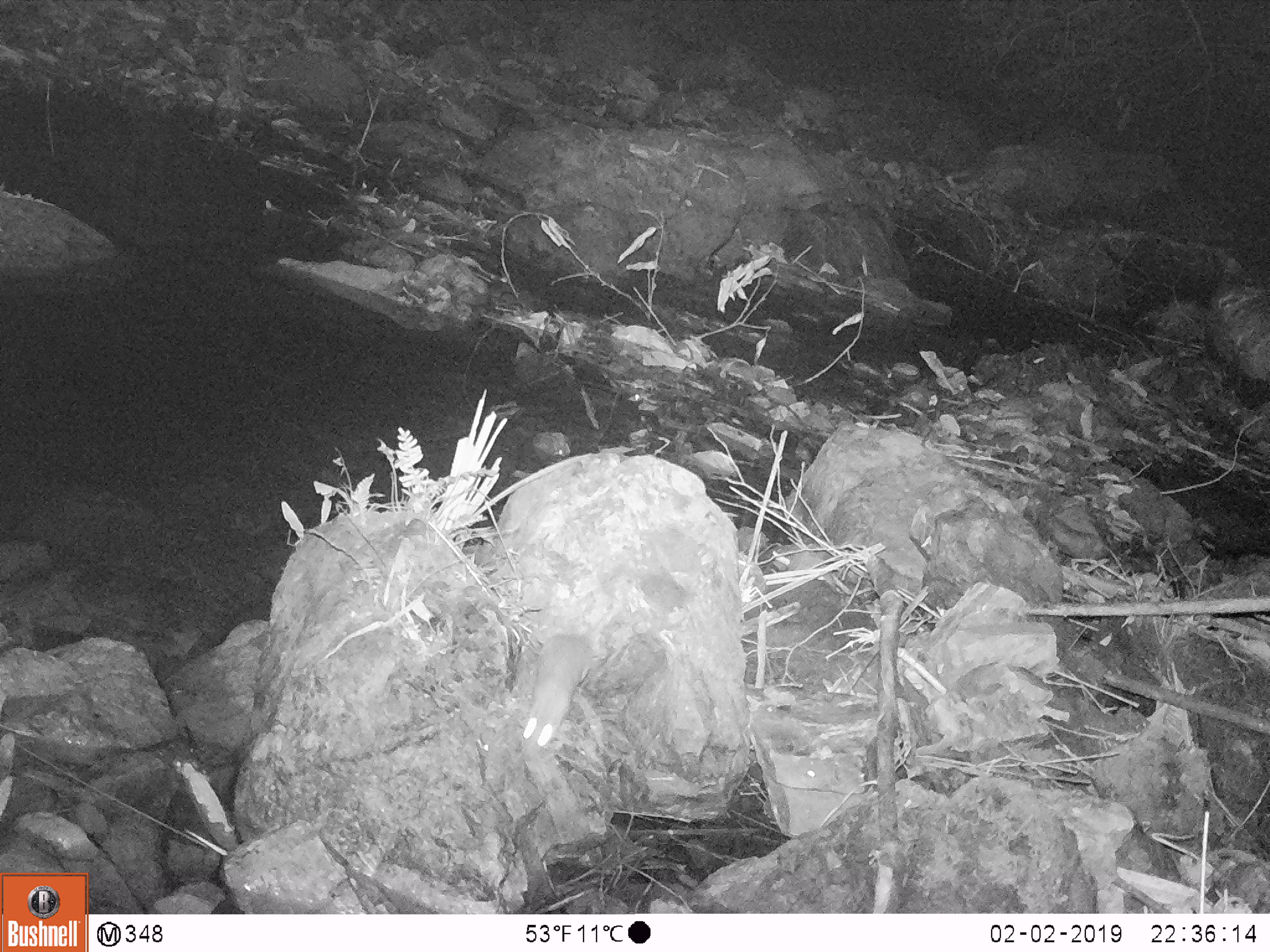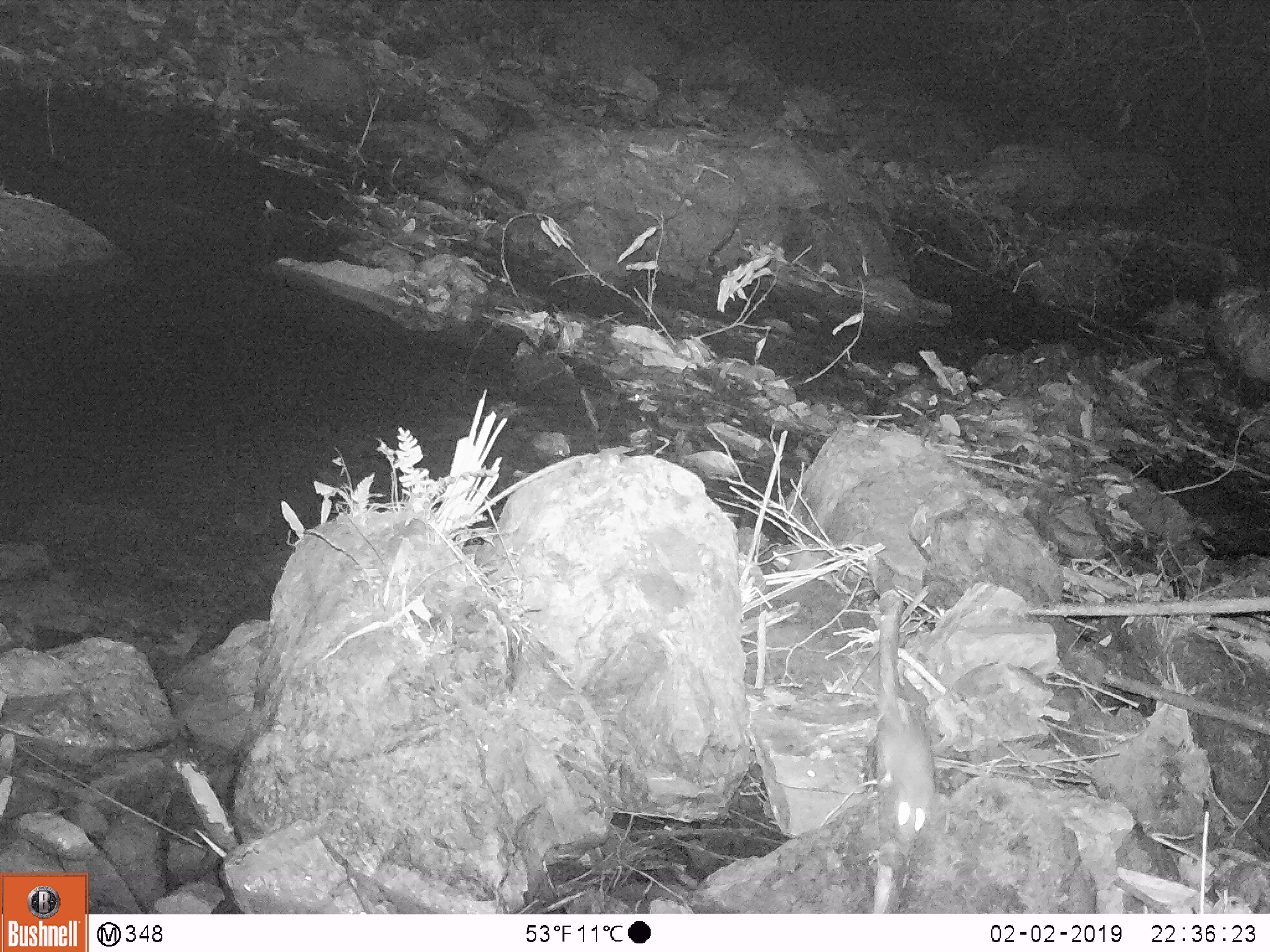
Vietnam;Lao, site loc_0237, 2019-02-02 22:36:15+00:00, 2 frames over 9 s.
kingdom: Animalia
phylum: Chordata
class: Mammalia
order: Rodentia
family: Muridae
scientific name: Muridae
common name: old-world mice and rats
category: unidentified murid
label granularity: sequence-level